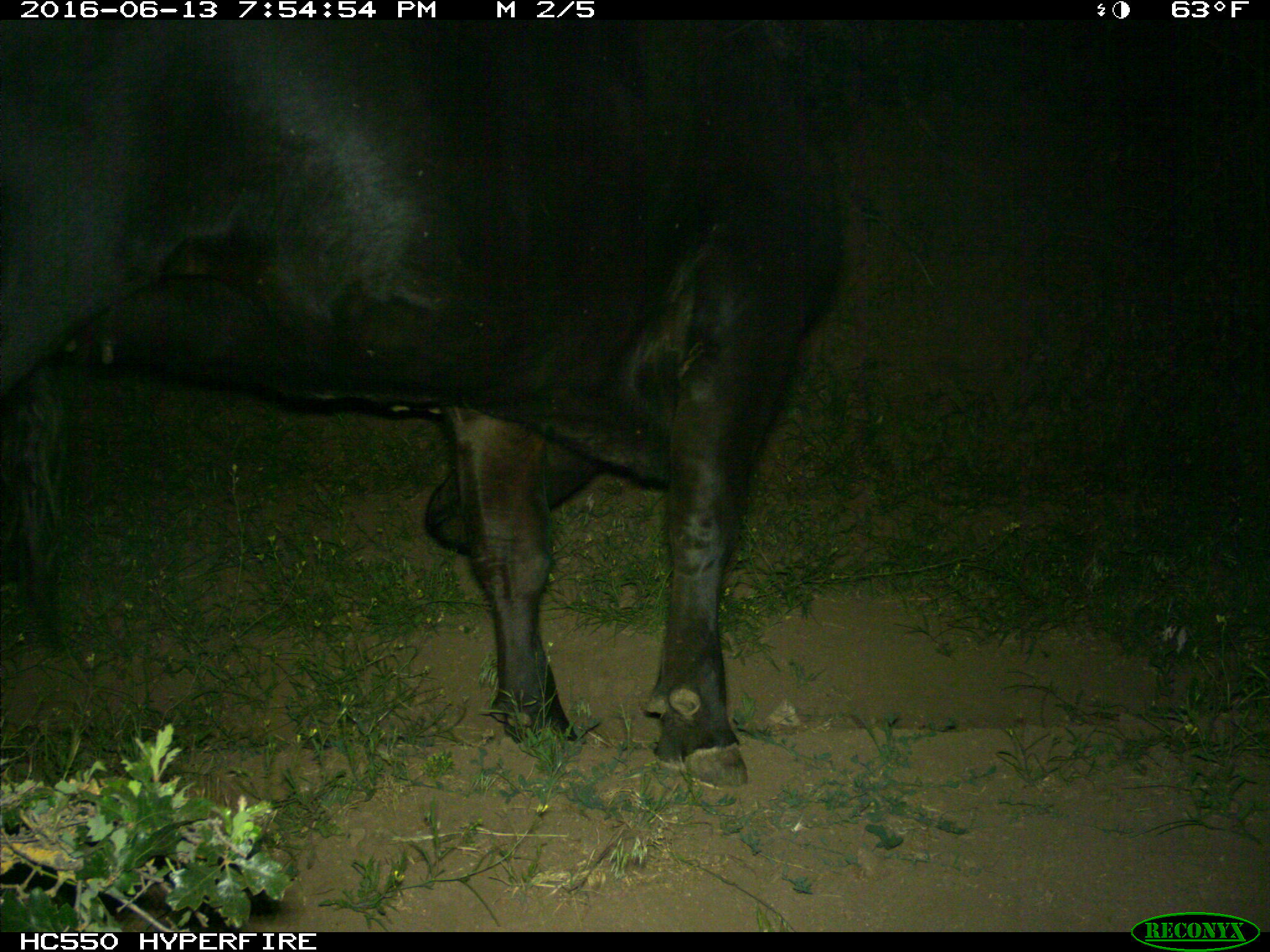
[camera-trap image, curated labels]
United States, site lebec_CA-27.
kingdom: Animalia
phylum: Chordata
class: Mammalia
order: Artiodactyla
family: Bovidae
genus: Bos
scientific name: Bos taurus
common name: domestic cow